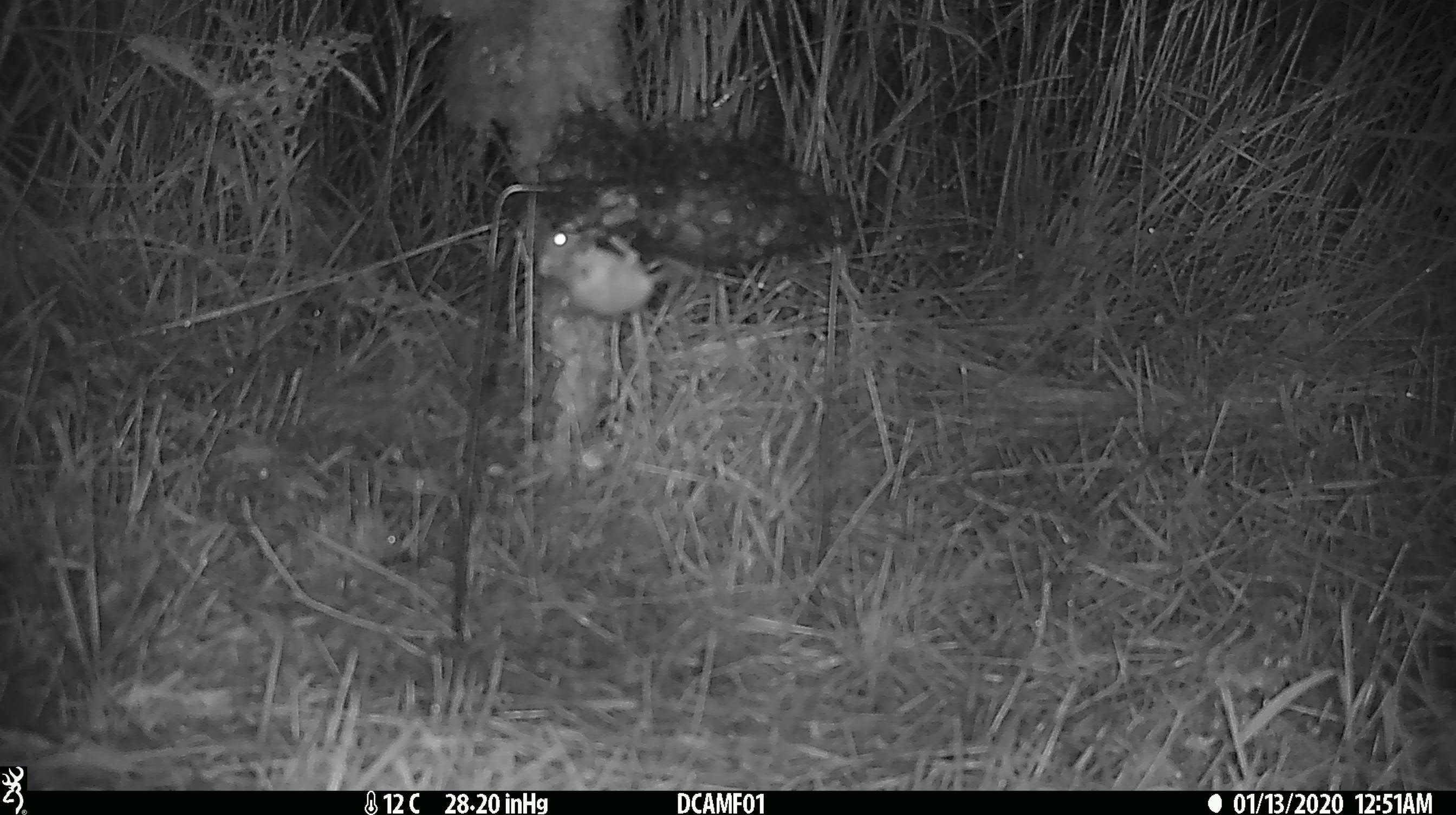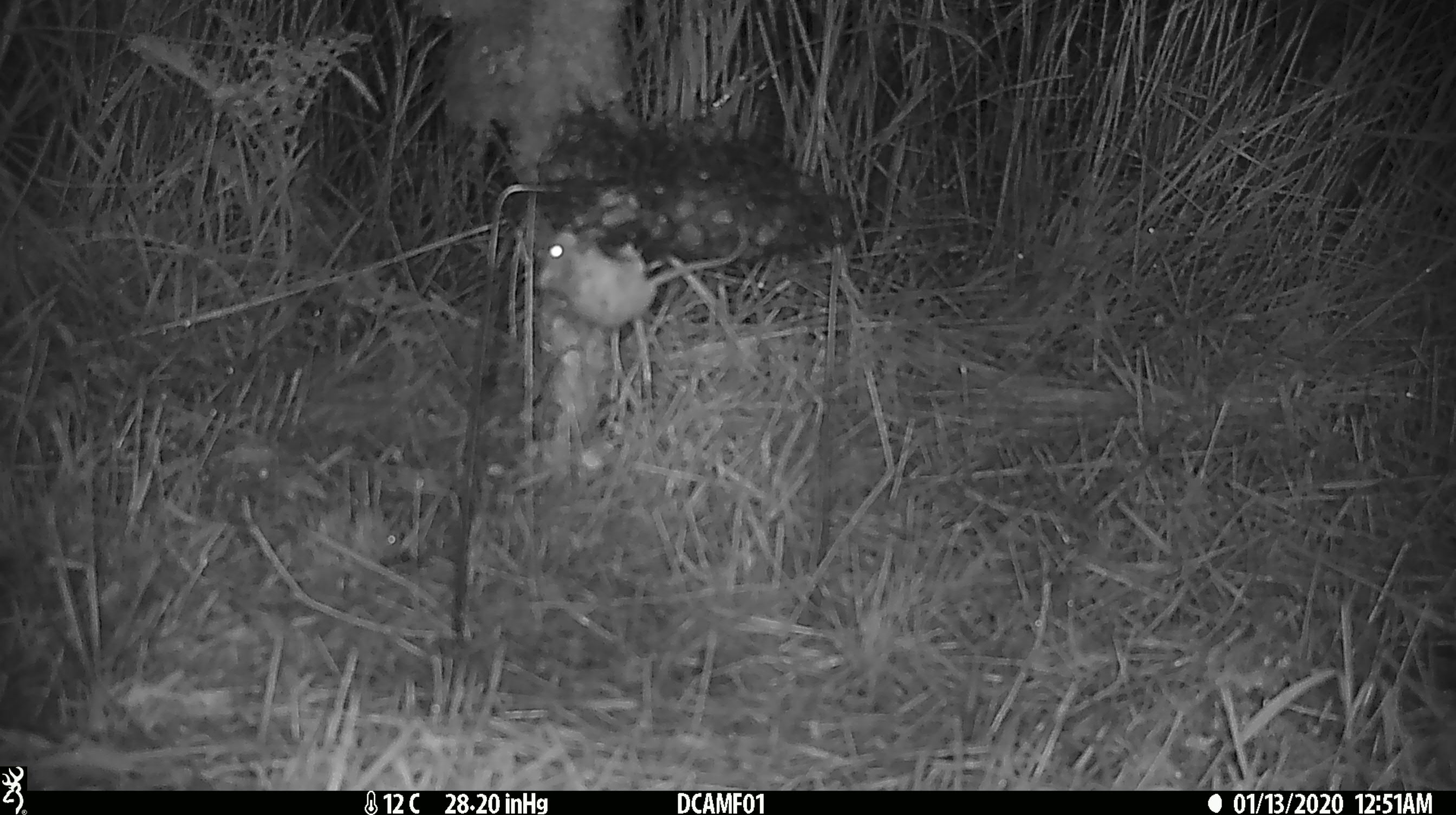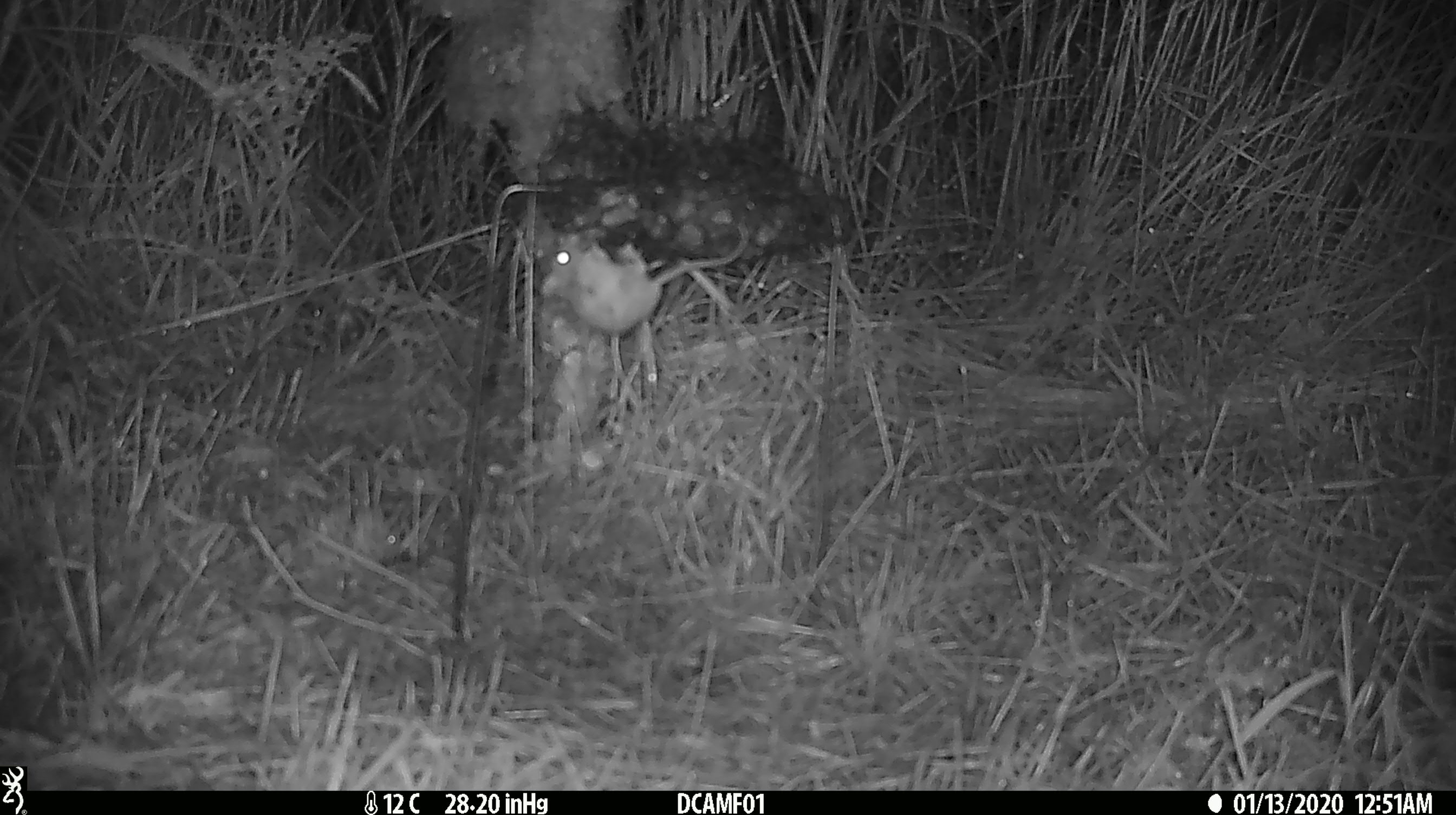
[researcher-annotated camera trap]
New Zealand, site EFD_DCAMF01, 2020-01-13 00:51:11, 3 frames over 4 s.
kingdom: Animalia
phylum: Chordata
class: Mammalia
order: Rodentia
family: Muridae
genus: Mus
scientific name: Mus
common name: mouse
Mouse (Mus).